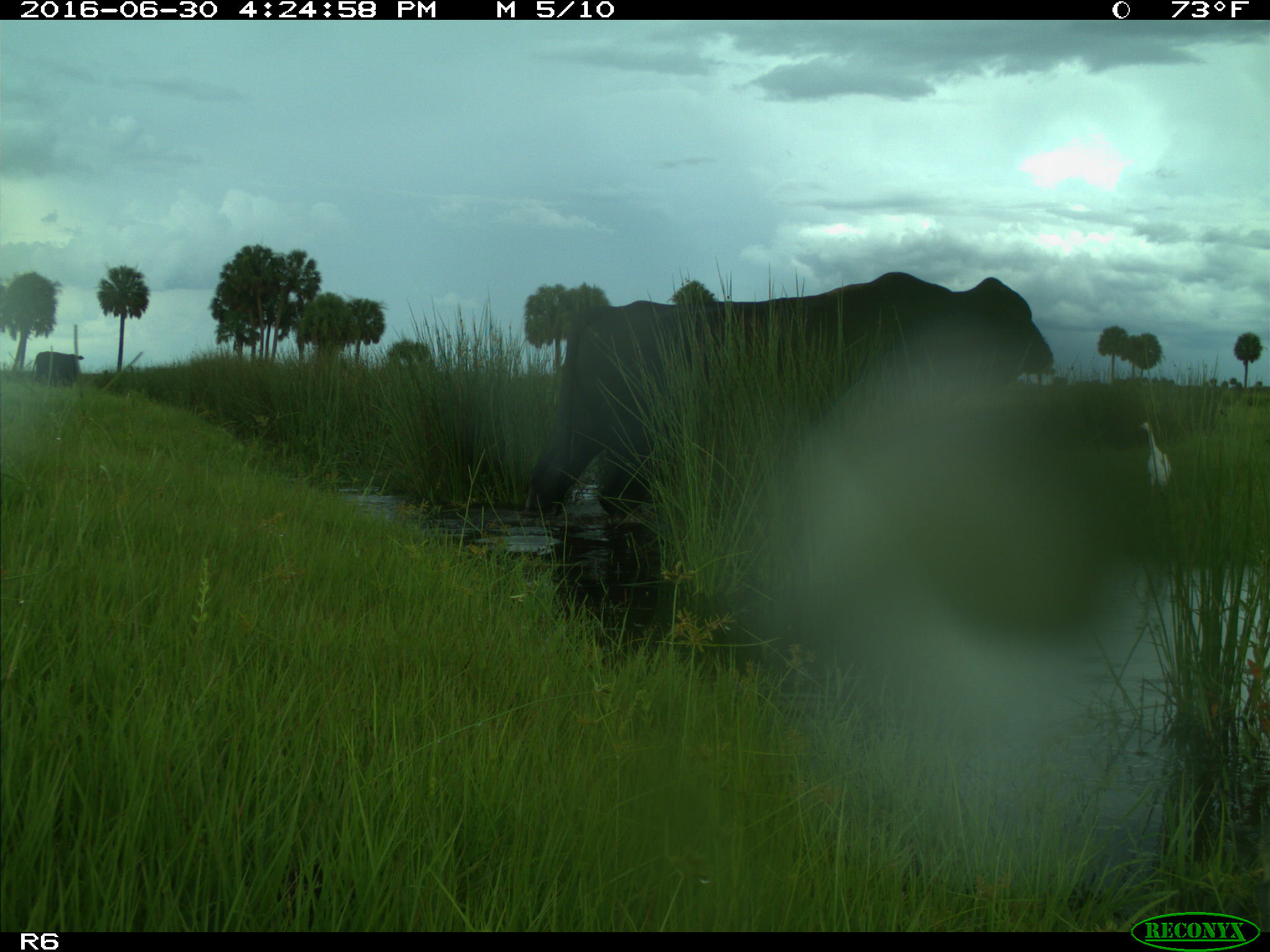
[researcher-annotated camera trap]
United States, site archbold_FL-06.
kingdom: Animalia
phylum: Chordata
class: Mammalia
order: Artiodactyla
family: Bovidae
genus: Bos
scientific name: Bos taurus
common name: domestic cow